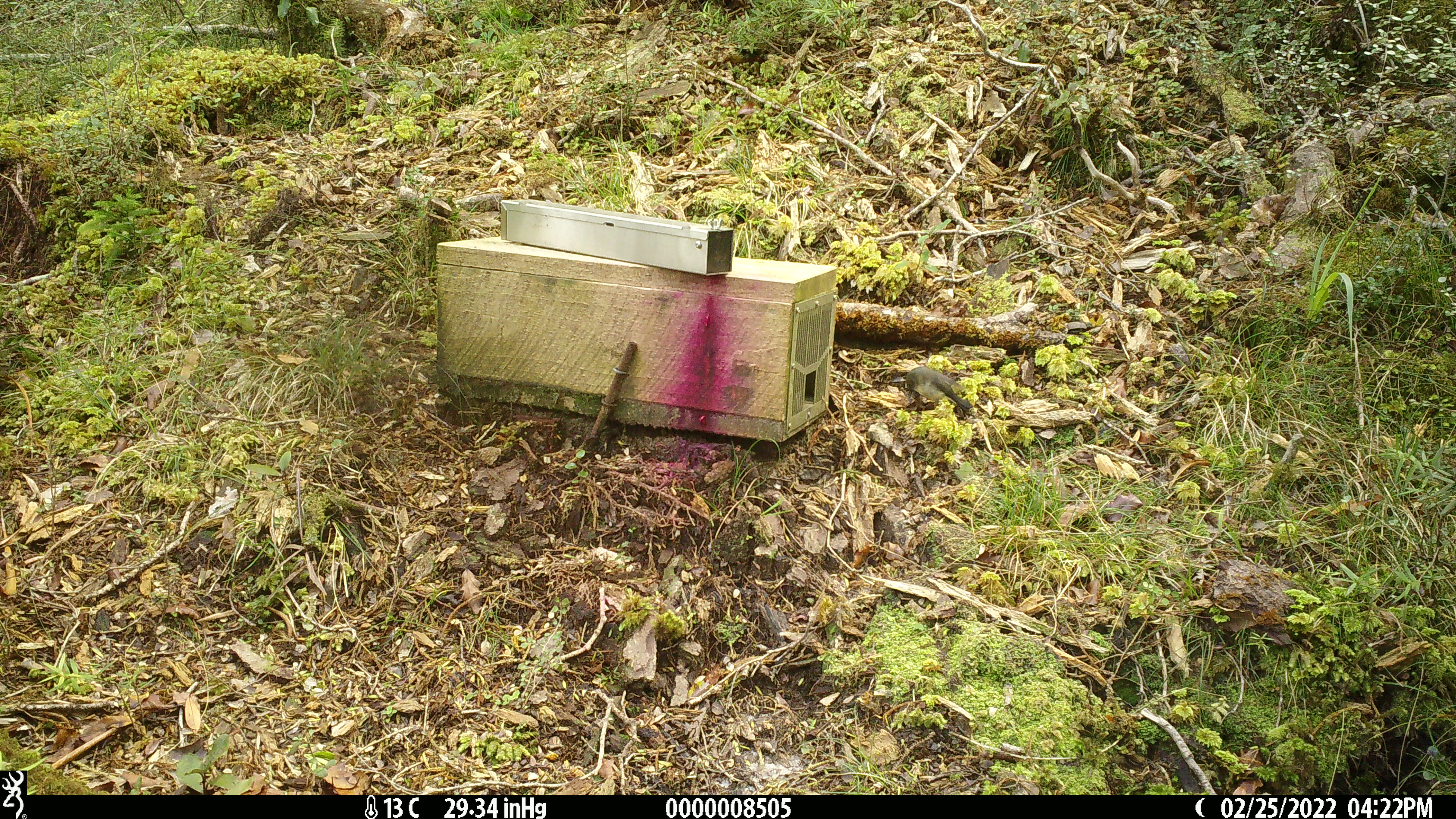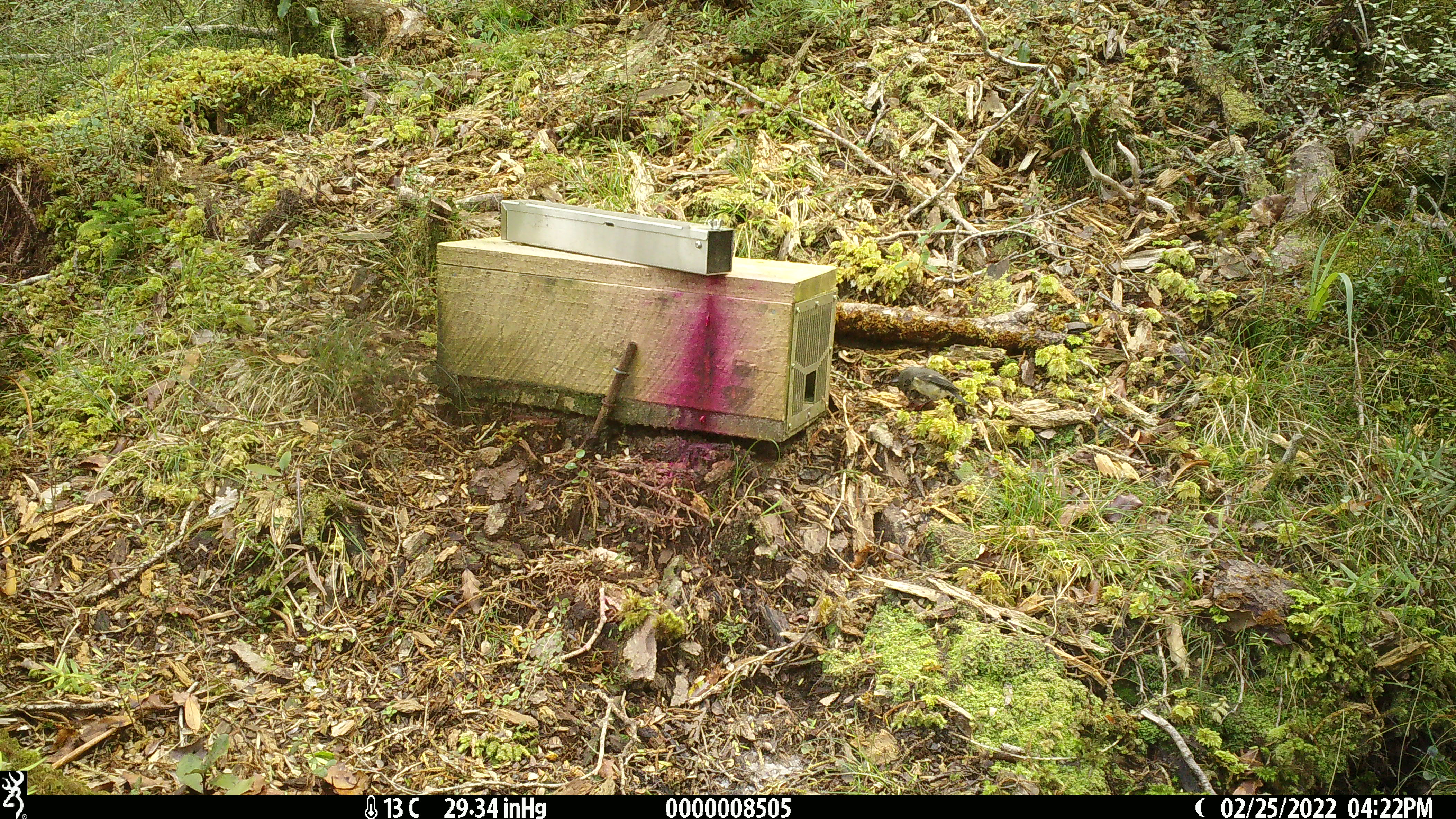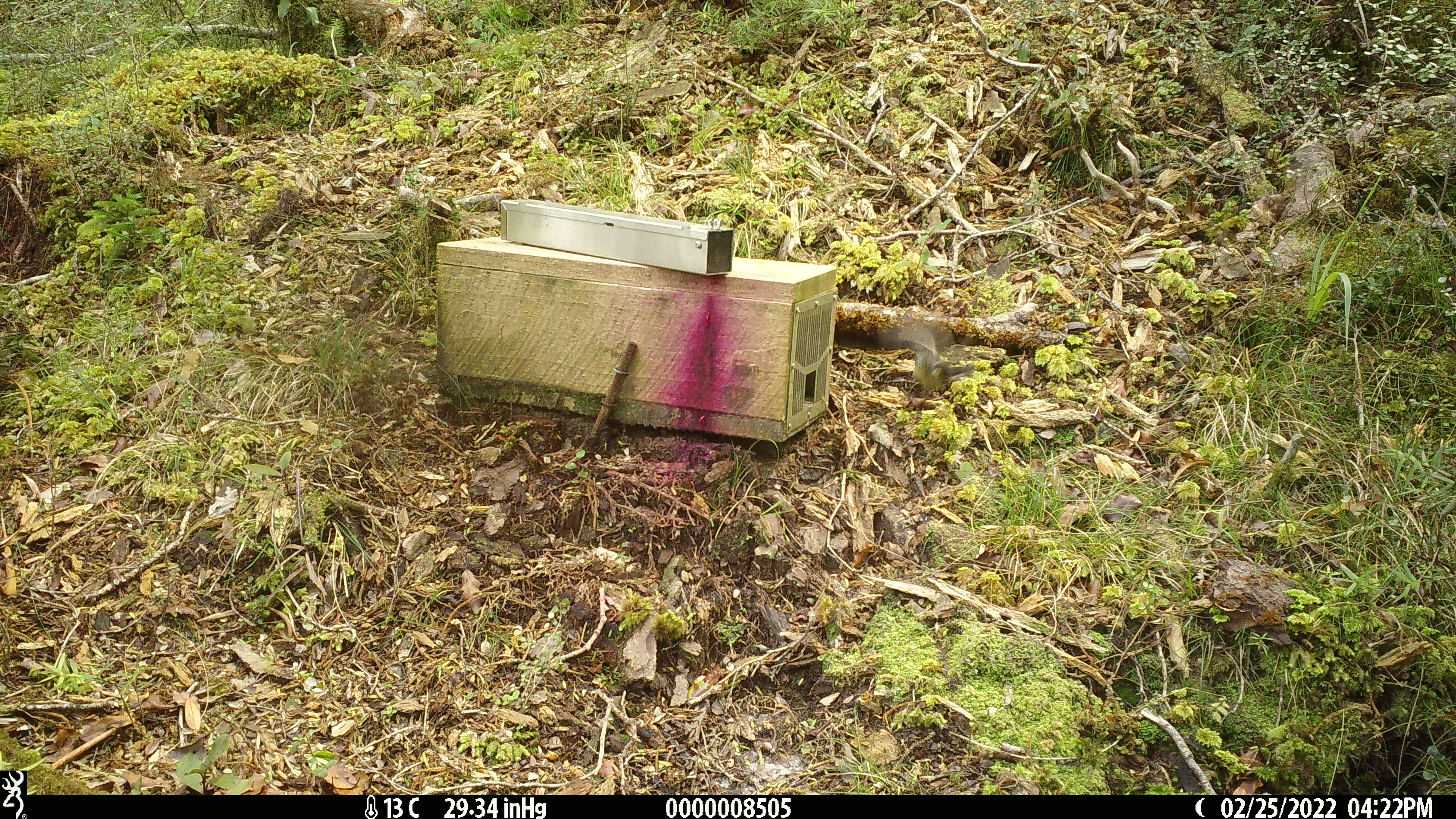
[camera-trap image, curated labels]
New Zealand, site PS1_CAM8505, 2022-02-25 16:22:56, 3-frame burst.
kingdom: Animalia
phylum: Chordata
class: Aves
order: Passeriformes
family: Petroicidae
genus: Petroica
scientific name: Petroica macrocephala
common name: tomtit